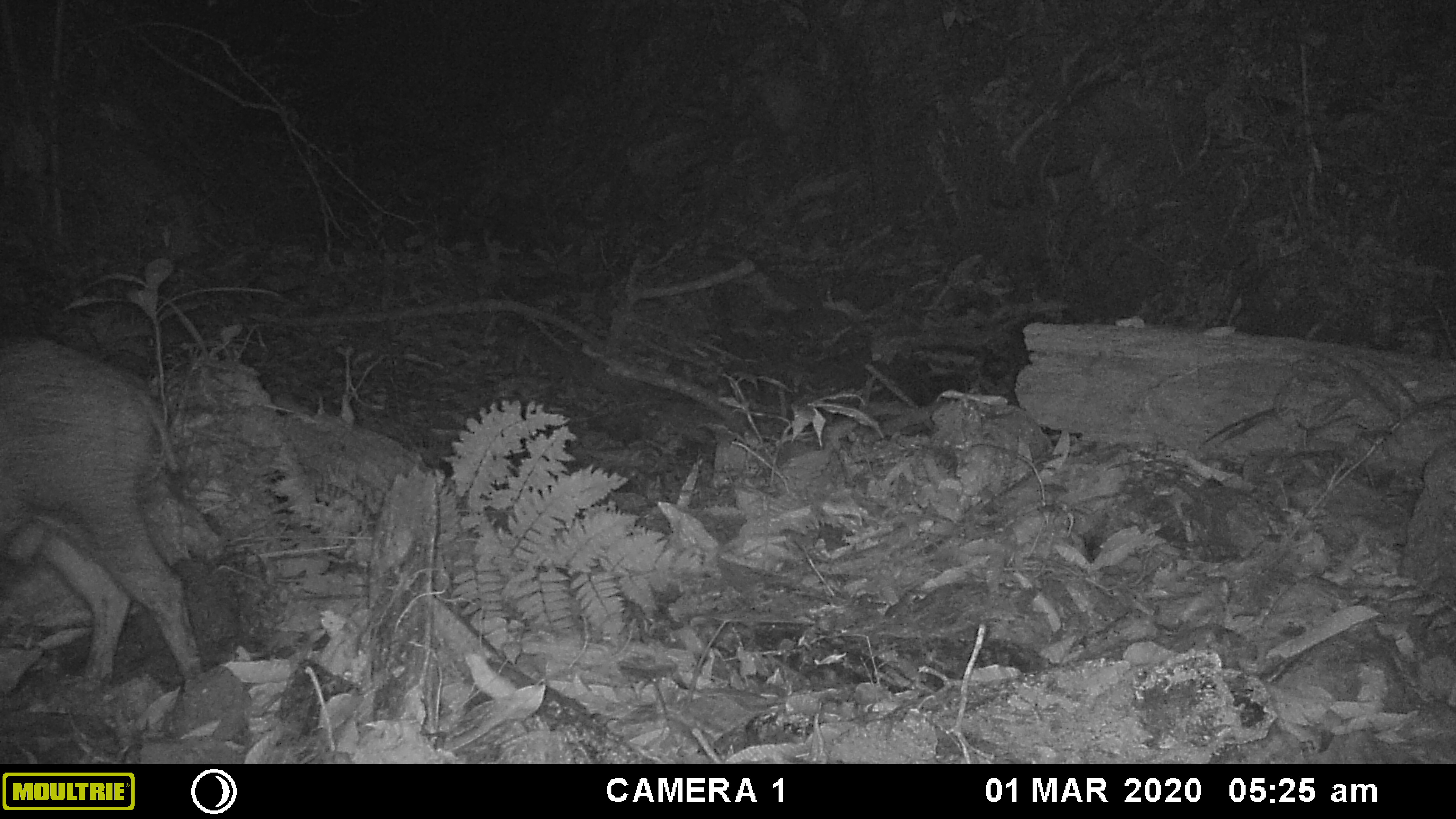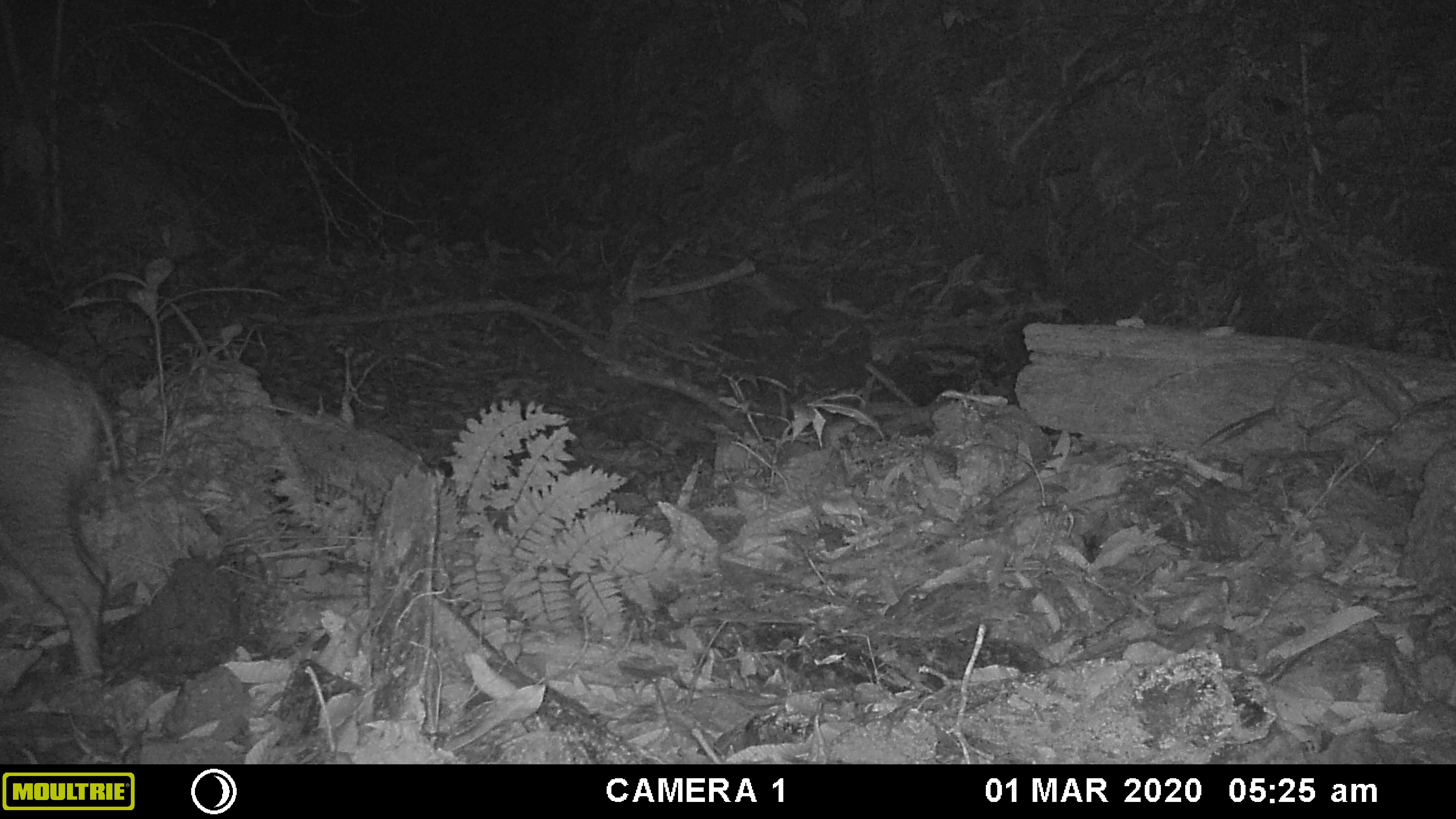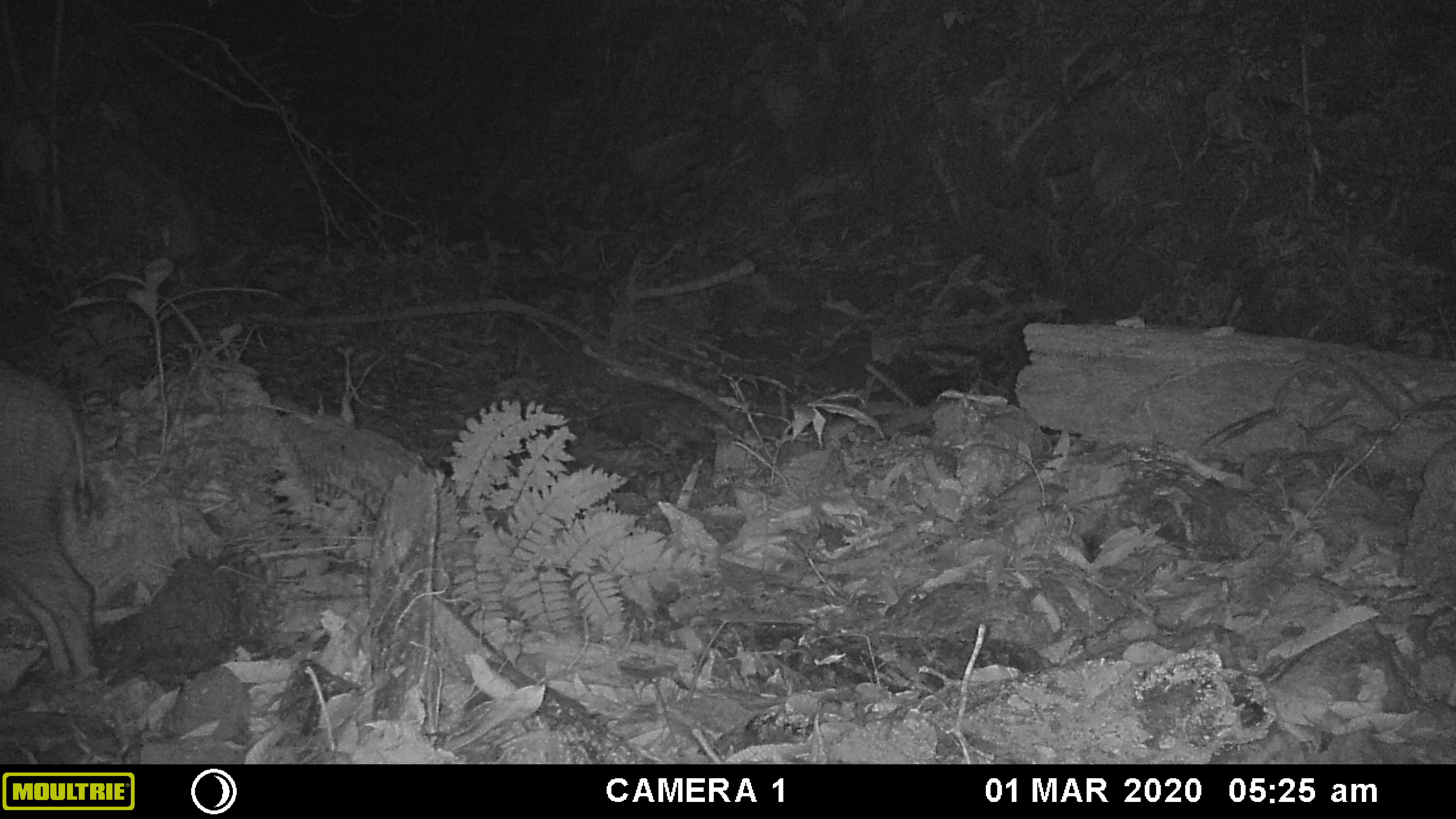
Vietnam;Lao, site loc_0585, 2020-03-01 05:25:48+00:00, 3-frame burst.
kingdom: Animalia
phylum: Chordata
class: Mammalia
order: Artiodactyla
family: Suidae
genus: Sus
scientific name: Sus scrofa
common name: eurasian wild pig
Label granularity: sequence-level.